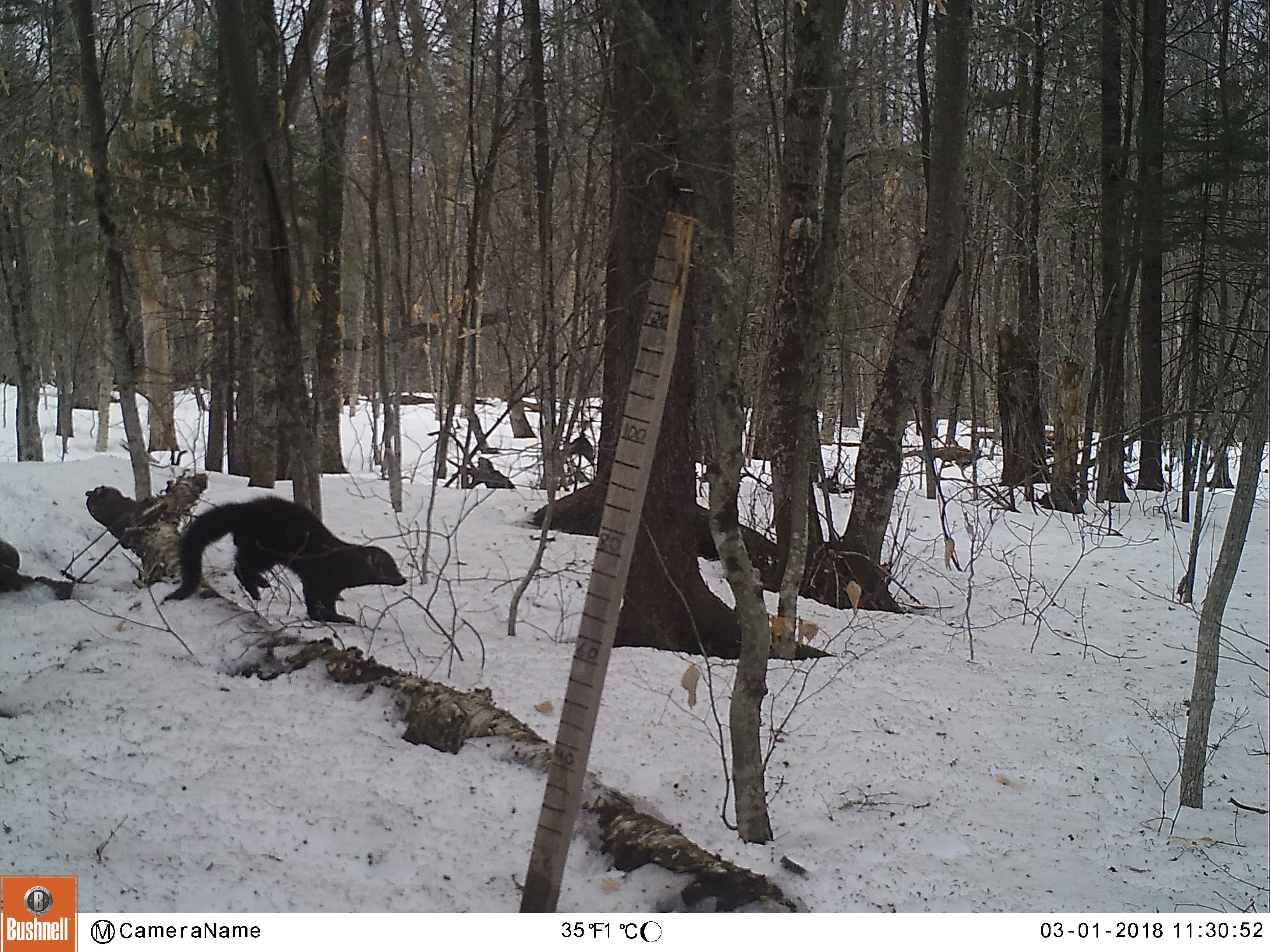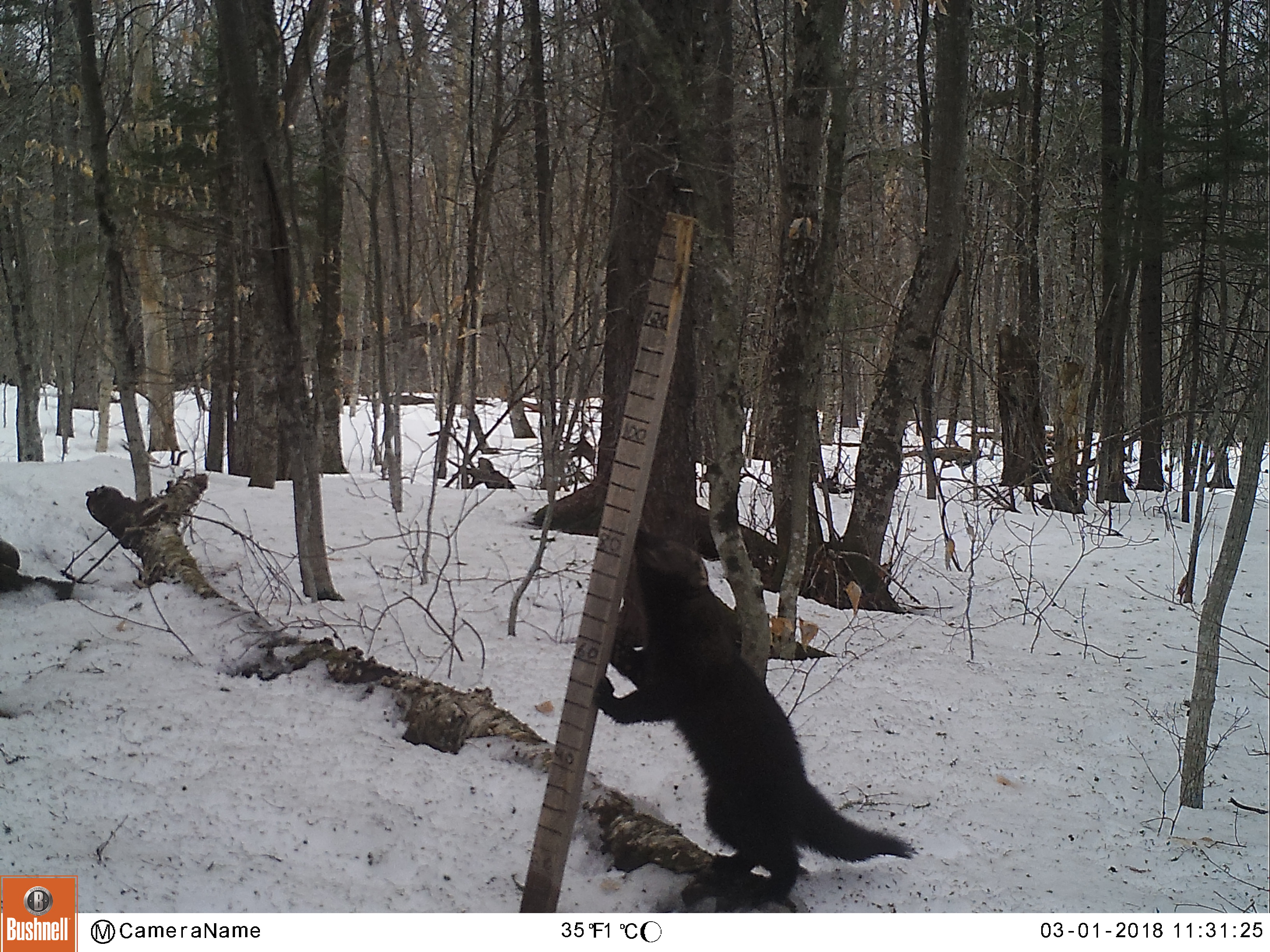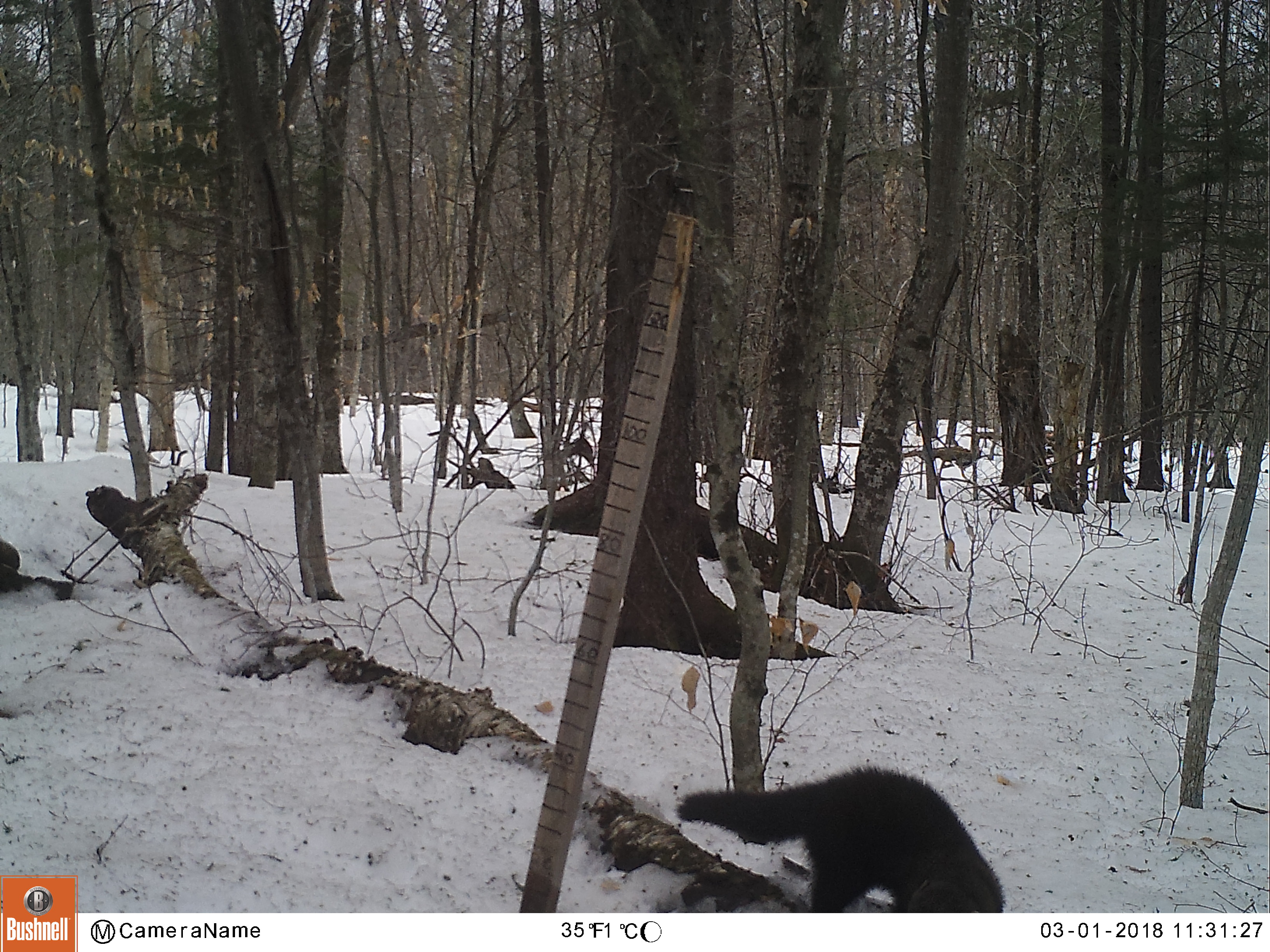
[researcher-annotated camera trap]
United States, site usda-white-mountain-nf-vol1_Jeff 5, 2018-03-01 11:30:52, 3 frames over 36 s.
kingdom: Animalia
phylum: Chordata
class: Mammalia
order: Carnivora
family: Mustelidae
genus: Pekania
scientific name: Pekania pennanti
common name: fisher